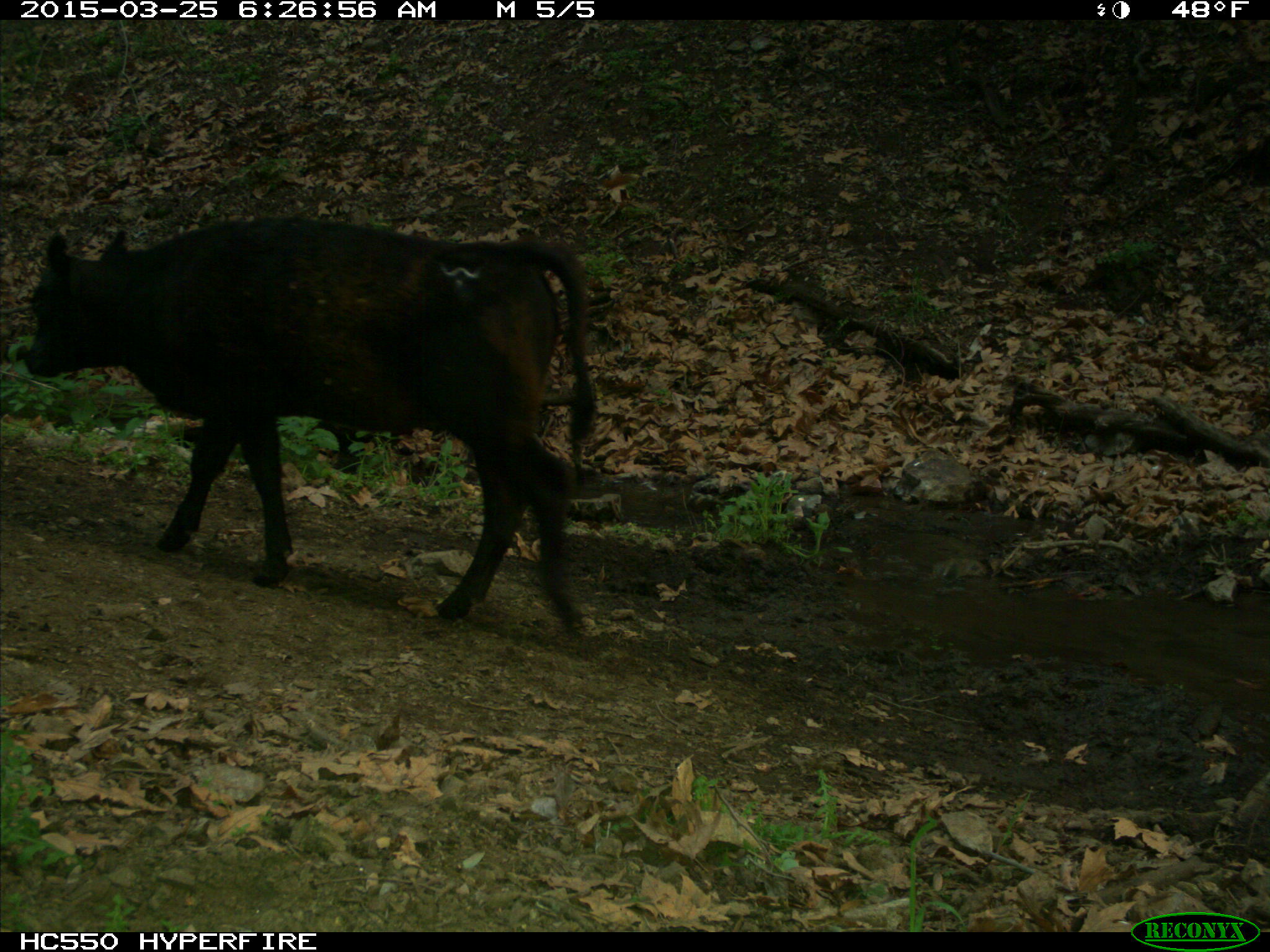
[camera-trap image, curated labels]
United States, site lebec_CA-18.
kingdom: Animalia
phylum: Chordata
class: Mammalia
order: Artiodactyla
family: Bovidae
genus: Bos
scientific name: Bos taurus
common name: domestic cow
Bos taurus (domestic cow).